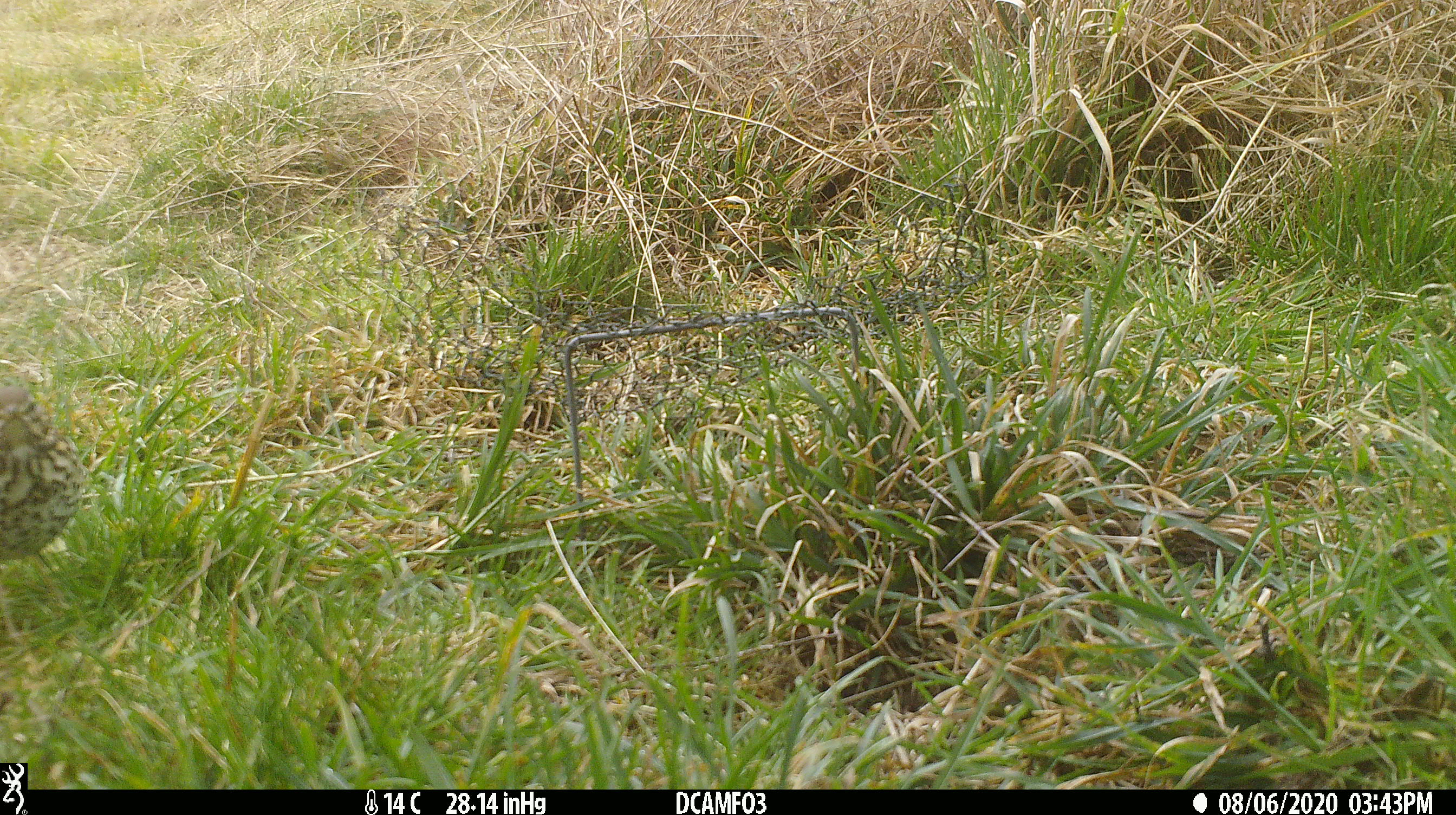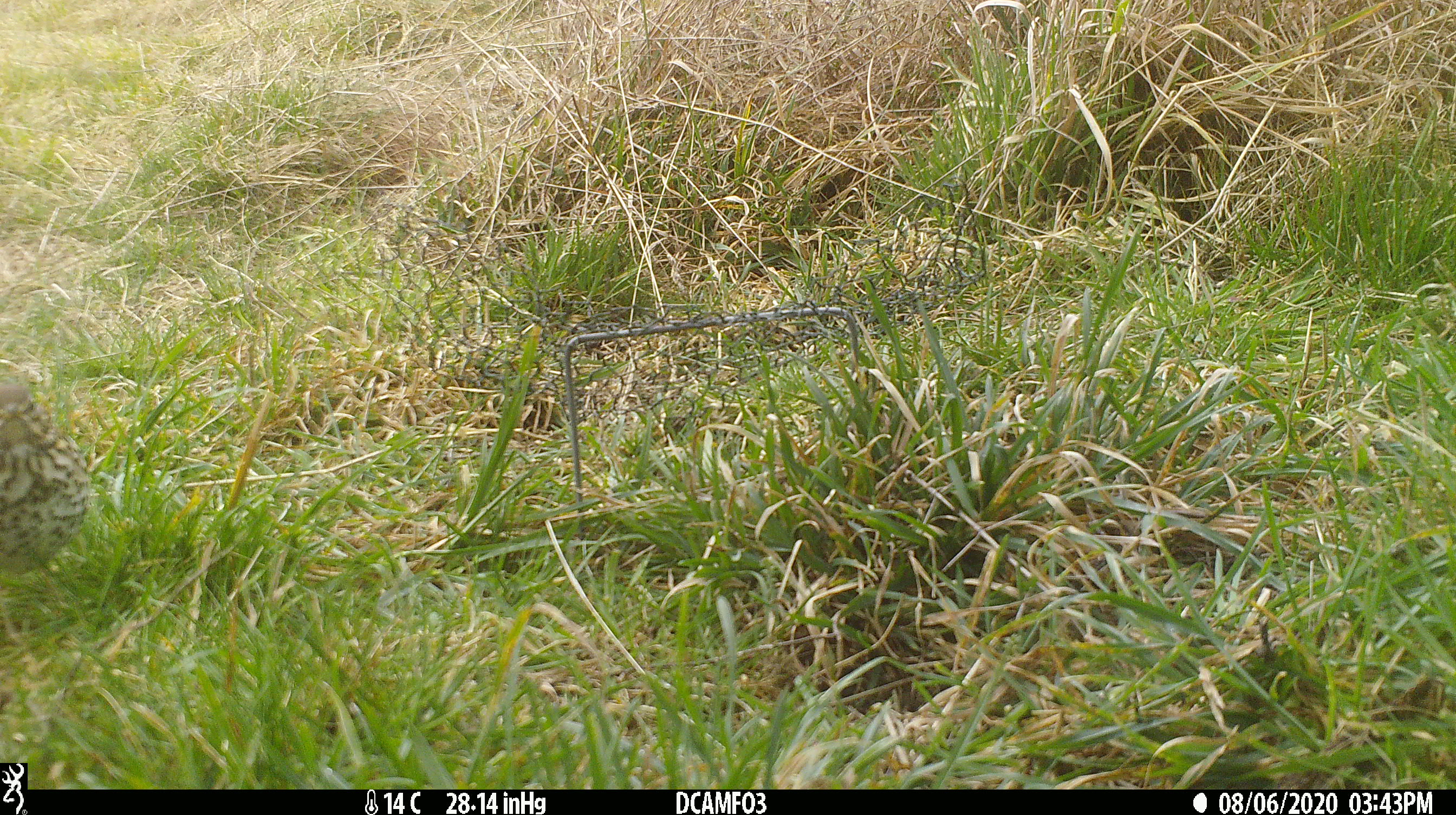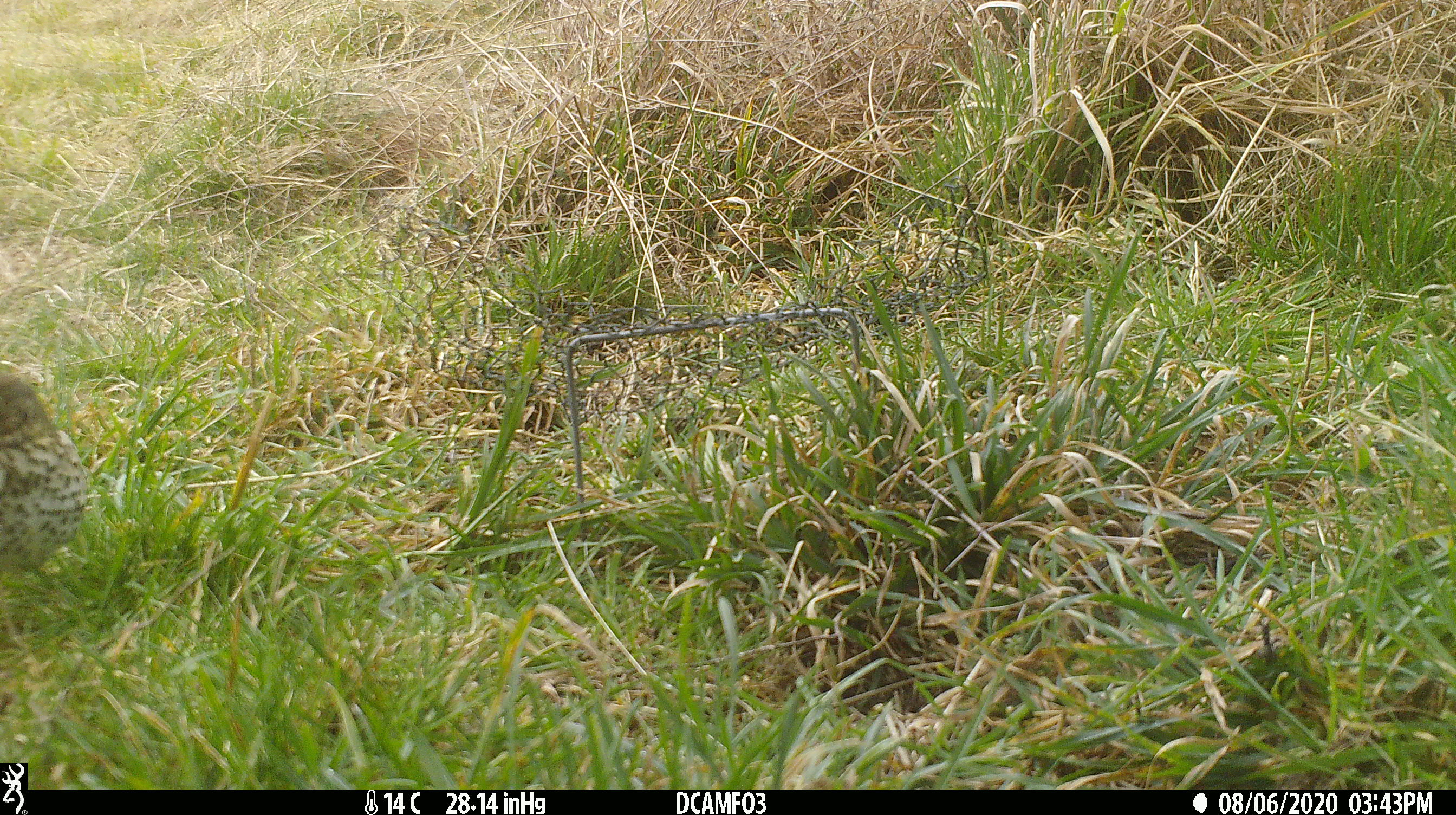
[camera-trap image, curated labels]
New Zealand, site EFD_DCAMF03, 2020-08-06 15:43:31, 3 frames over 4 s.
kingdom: Animalia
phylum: Chordata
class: Aves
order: Passeriformes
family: Turdidae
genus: Turdus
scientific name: Turdus philomelos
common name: song thrush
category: thrush